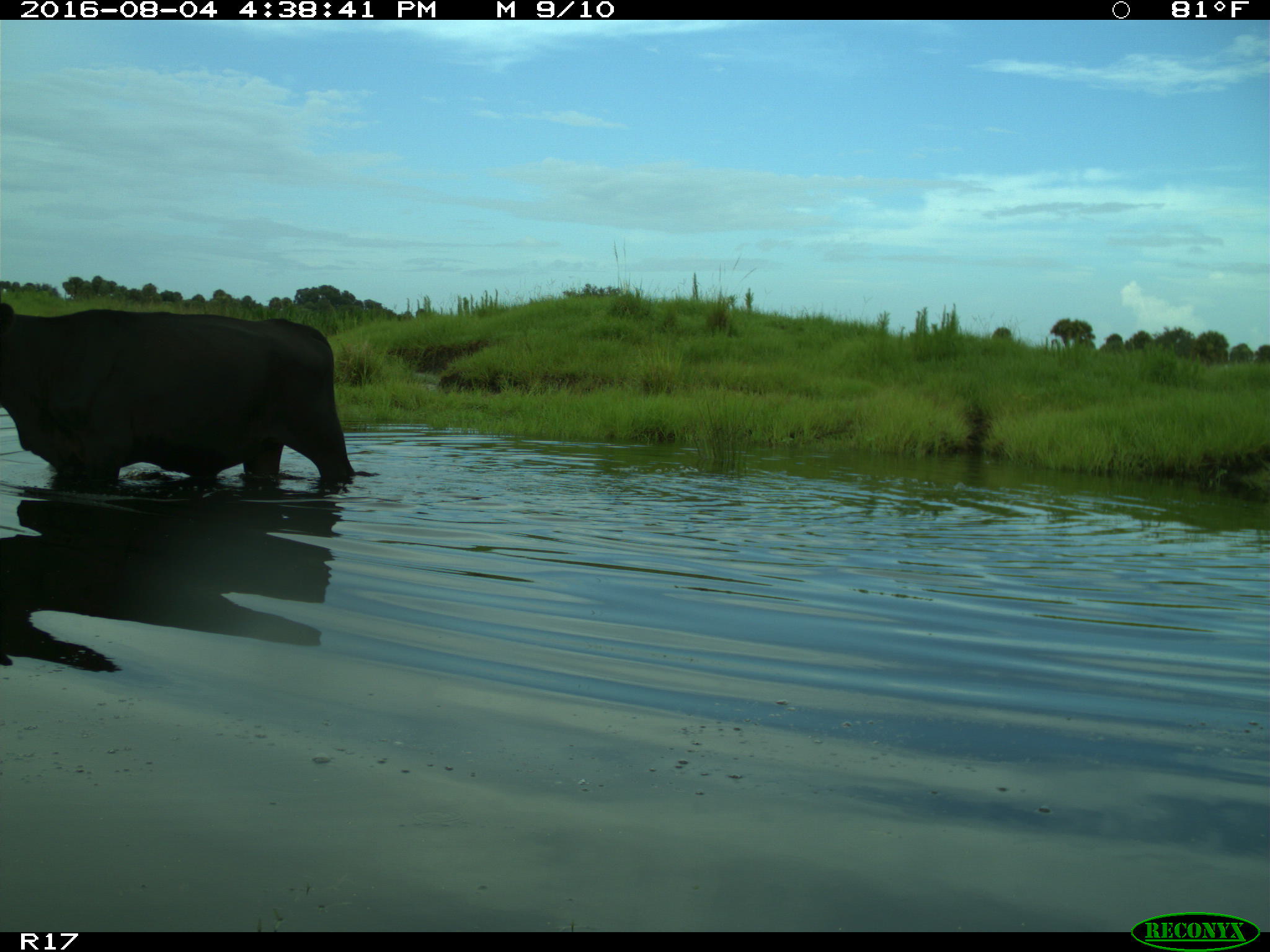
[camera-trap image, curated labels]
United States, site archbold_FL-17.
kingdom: Animalia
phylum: Chordata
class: Mammalia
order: Artiodactyla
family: Bovidae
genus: Bos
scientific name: Bos taurus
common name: domestic cow